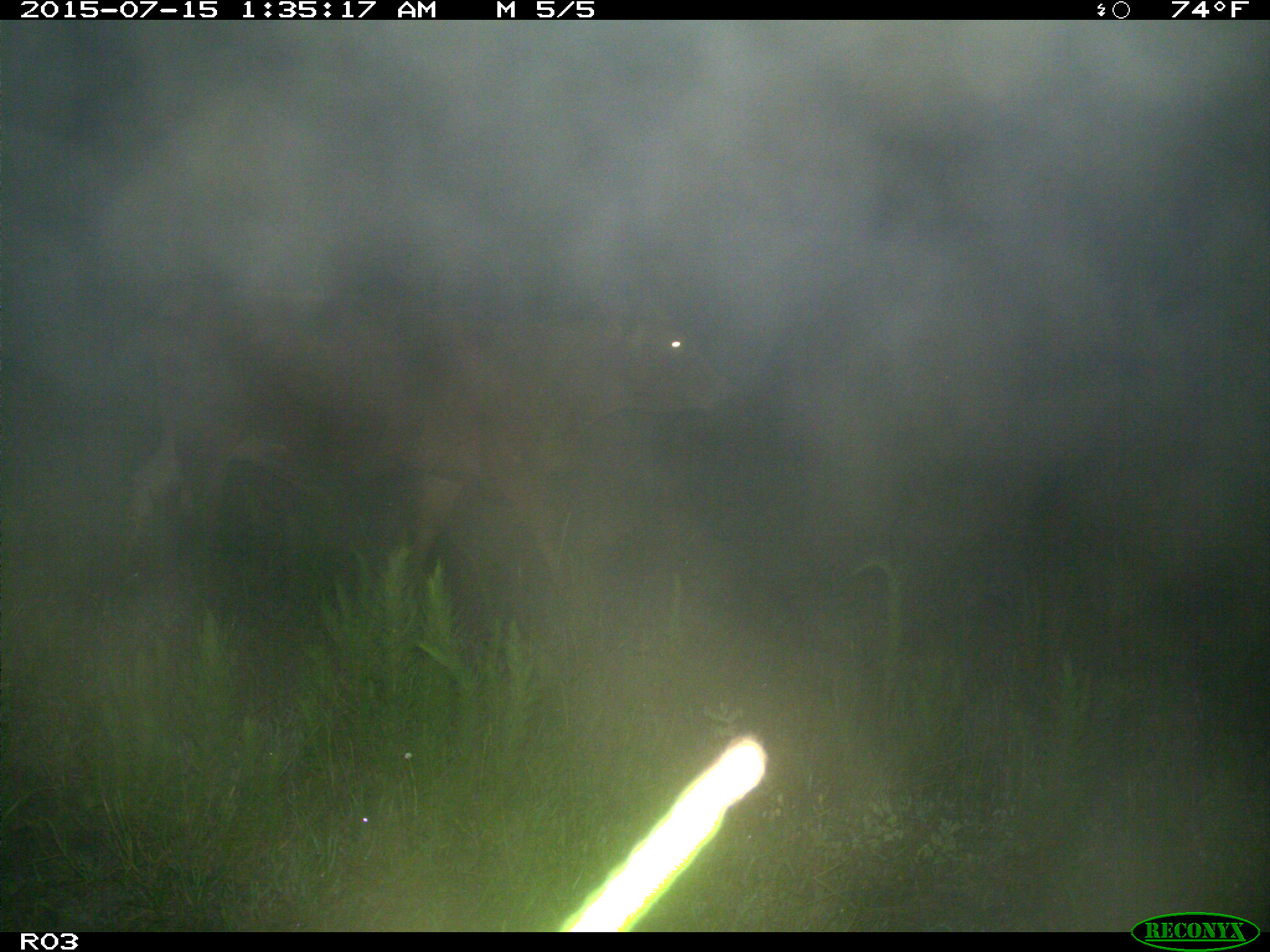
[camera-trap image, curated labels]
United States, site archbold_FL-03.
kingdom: Animalia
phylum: Chordata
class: Mammalia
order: Artiodactyla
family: Bovidae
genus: Bos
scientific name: Bos taurus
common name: domestic cow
Bos taurus (domestic cow).